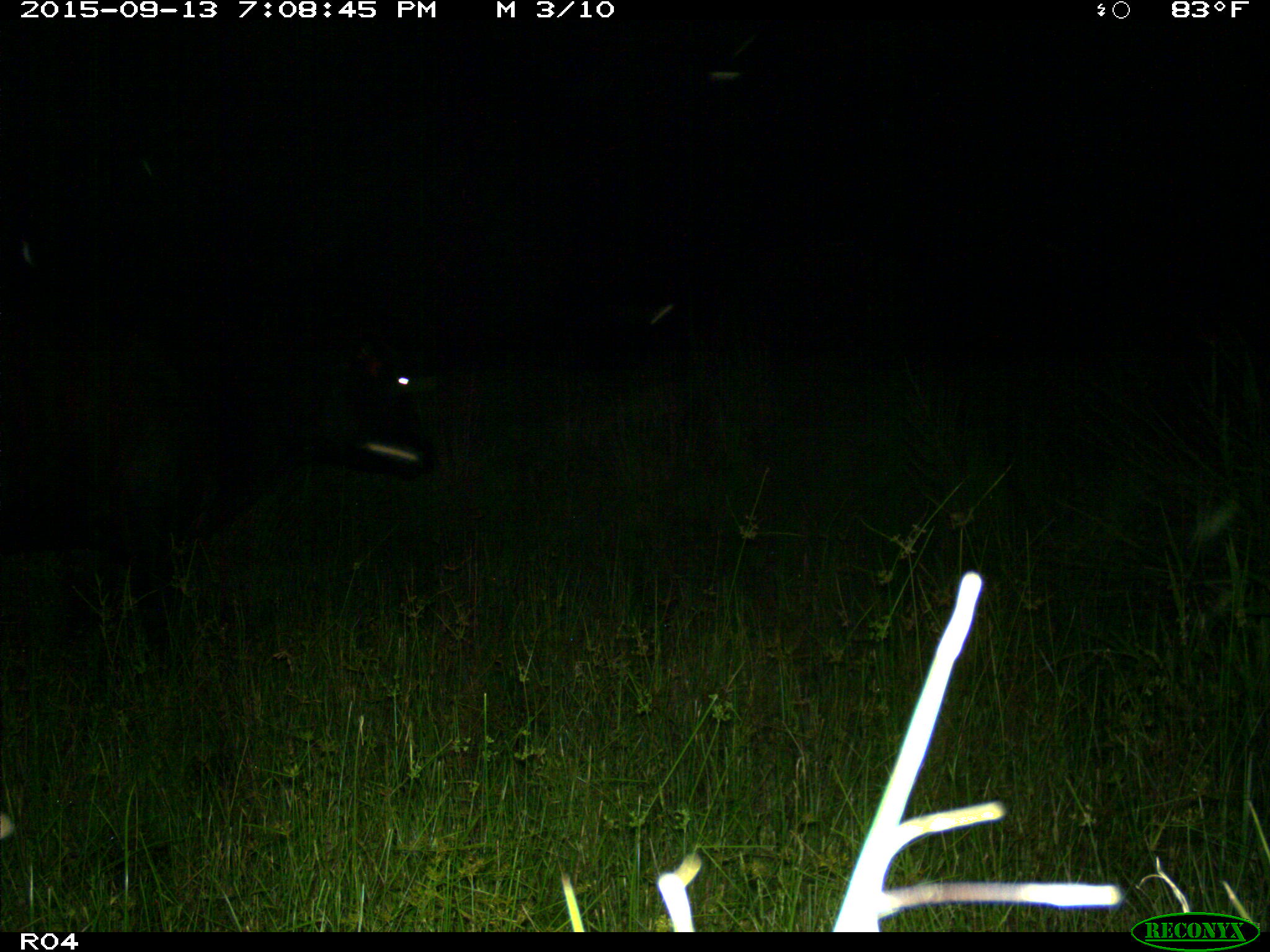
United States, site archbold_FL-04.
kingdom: Animalia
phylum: Chordata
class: Mammalia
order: Artiodactyla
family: Bovidae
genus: Bos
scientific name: Bos taurus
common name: domestic cow